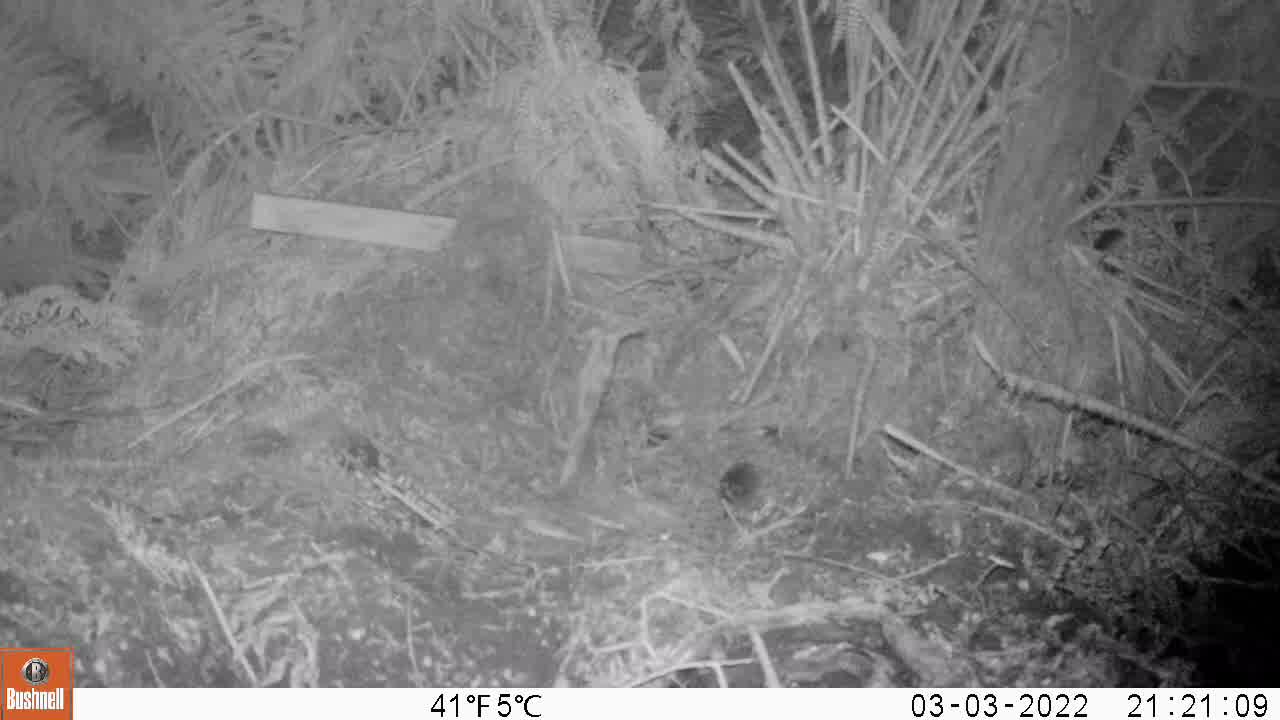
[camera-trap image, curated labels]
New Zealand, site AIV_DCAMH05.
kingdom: Animalia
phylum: Chordata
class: Mammalia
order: Rodentia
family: Muridae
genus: Mus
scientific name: Mus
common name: mouse